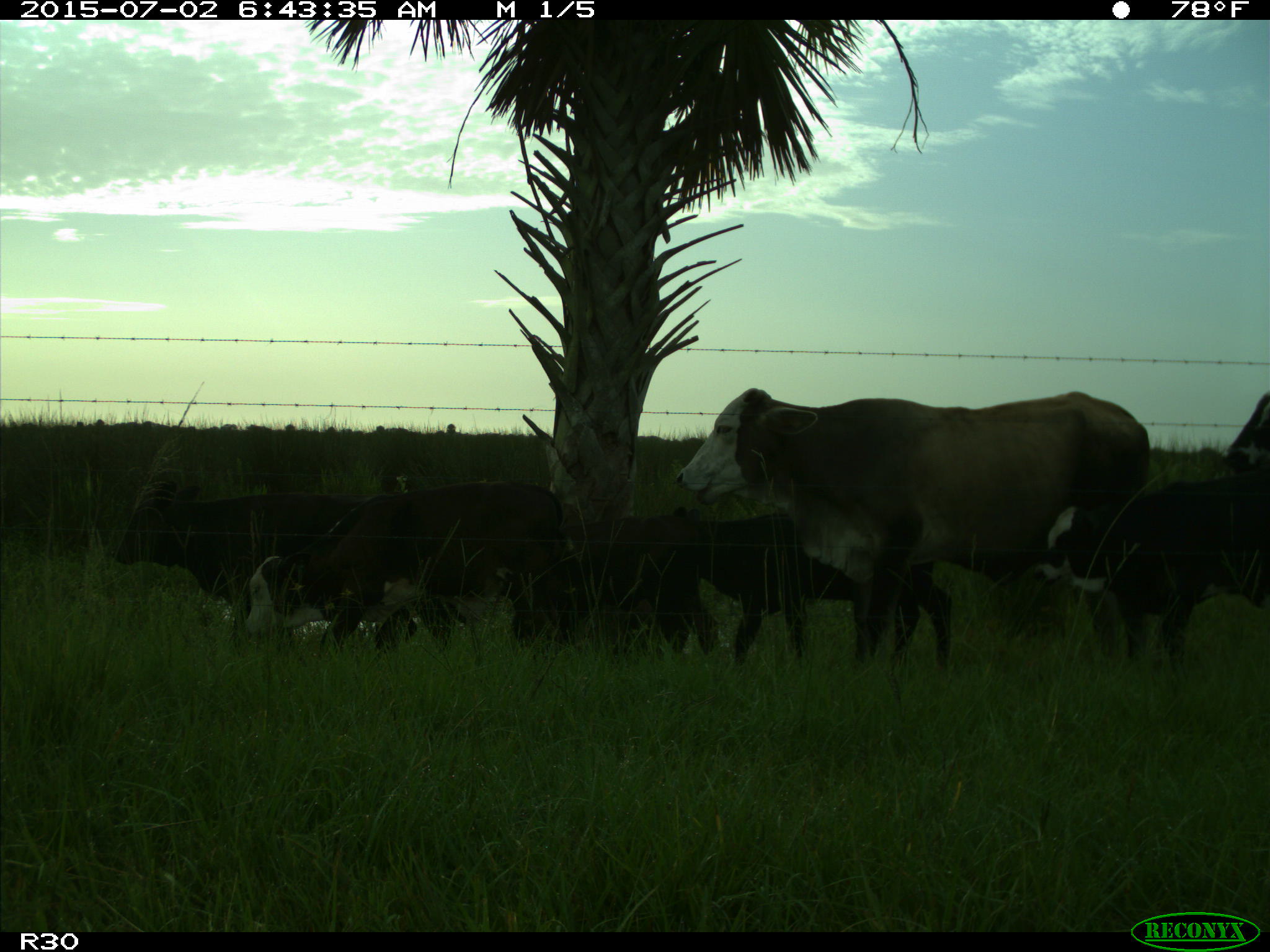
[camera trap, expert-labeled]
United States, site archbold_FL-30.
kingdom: Animalia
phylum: Chordata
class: Mammalia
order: Artiodactyla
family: Bovidae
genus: Bos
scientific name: Bos taurus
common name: domestic cow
Bos taurus (domestic cow).